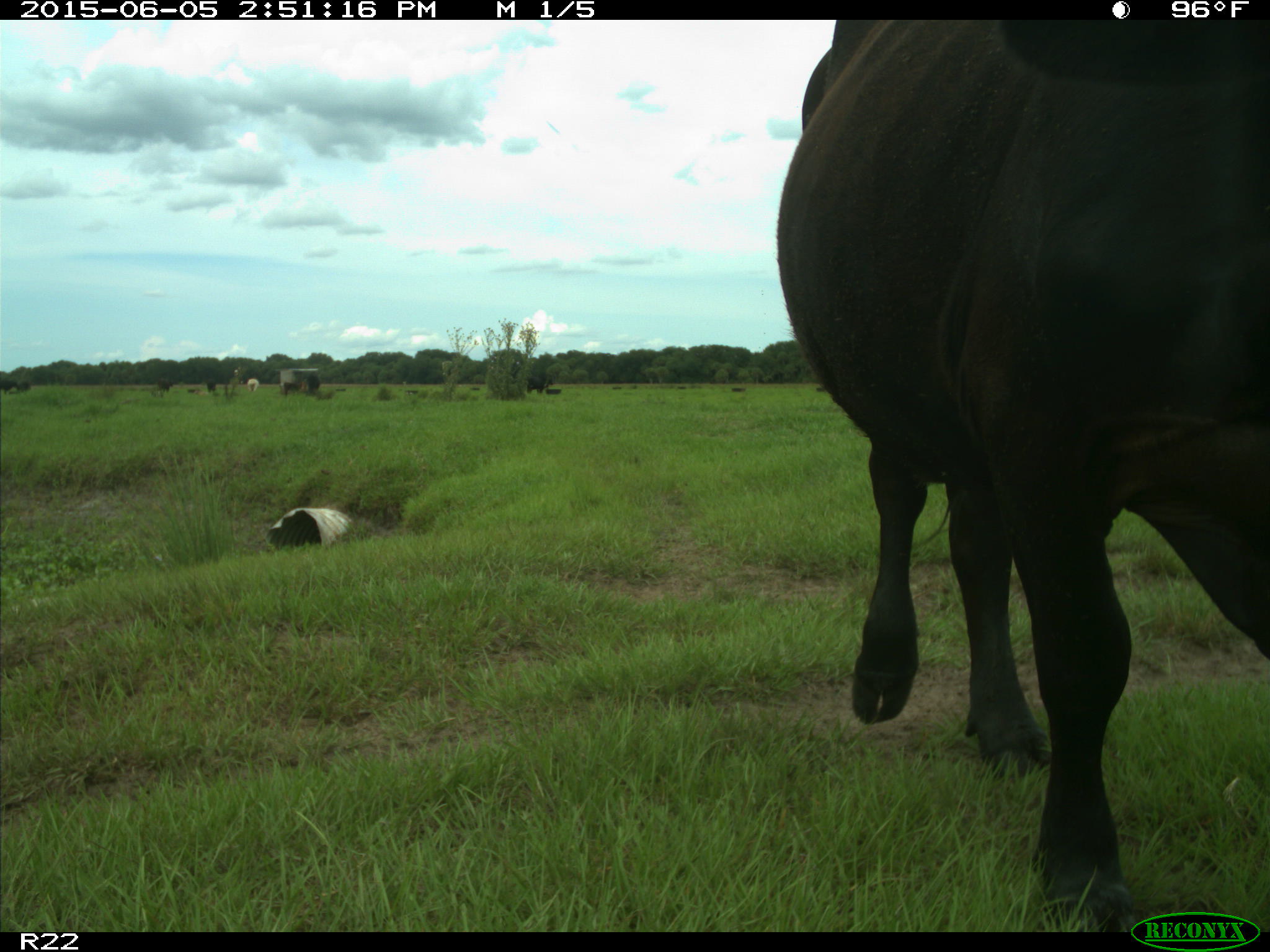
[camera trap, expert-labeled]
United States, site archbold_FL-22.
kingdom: Animalia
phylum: Chordata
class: Mammalia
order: Artiodactyla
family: Bovidae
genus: Bos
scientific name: Bos taurus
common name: domestic cow